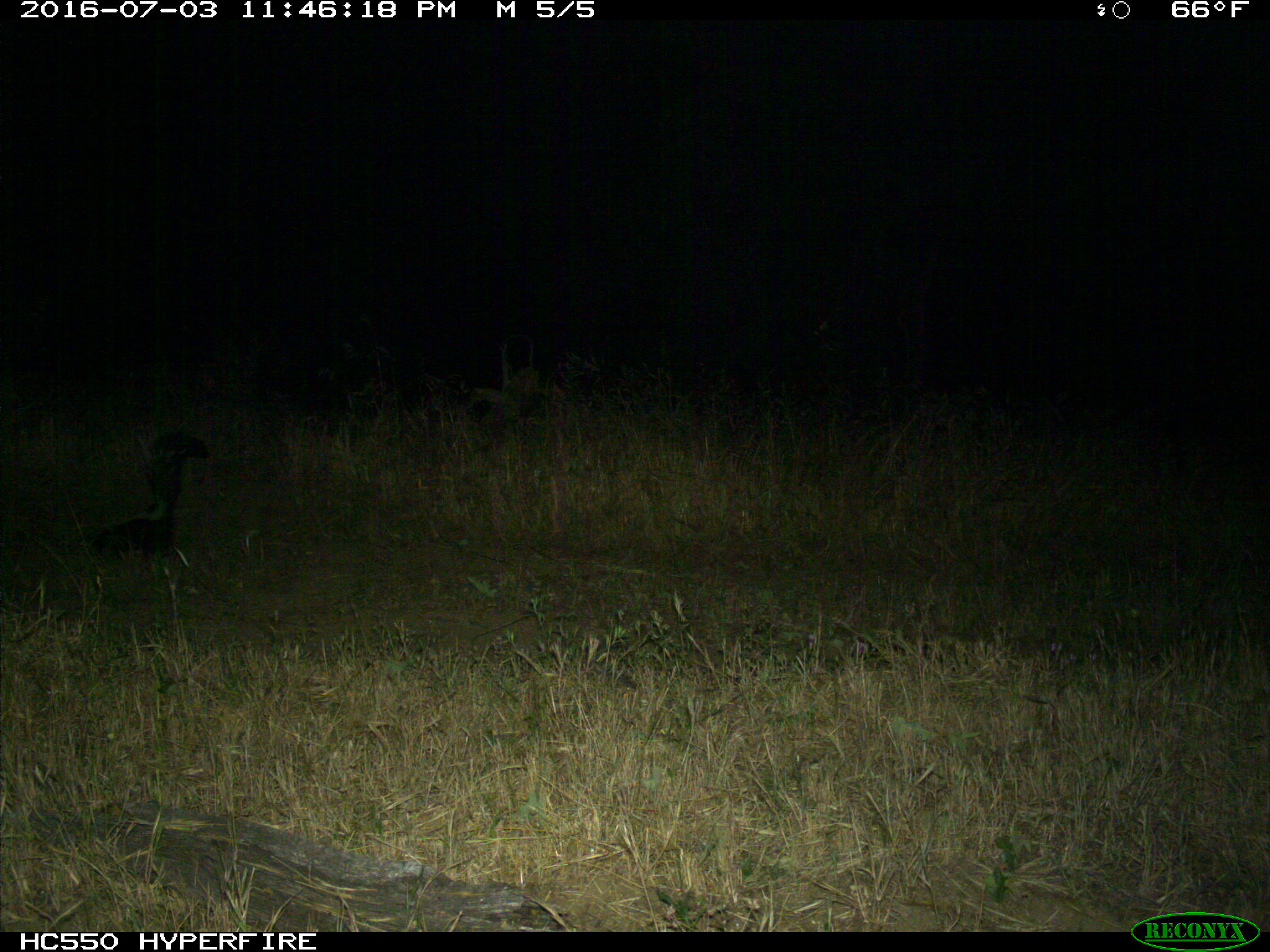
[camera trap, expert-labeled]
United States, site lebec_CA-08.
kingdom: Animalia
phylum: Chordata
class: Mammalia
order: Carnivora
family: Mephitidae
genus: Mephitis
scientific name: Mephitis mephitis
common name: striped skunk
Mephitis mephitis (striped skunk).